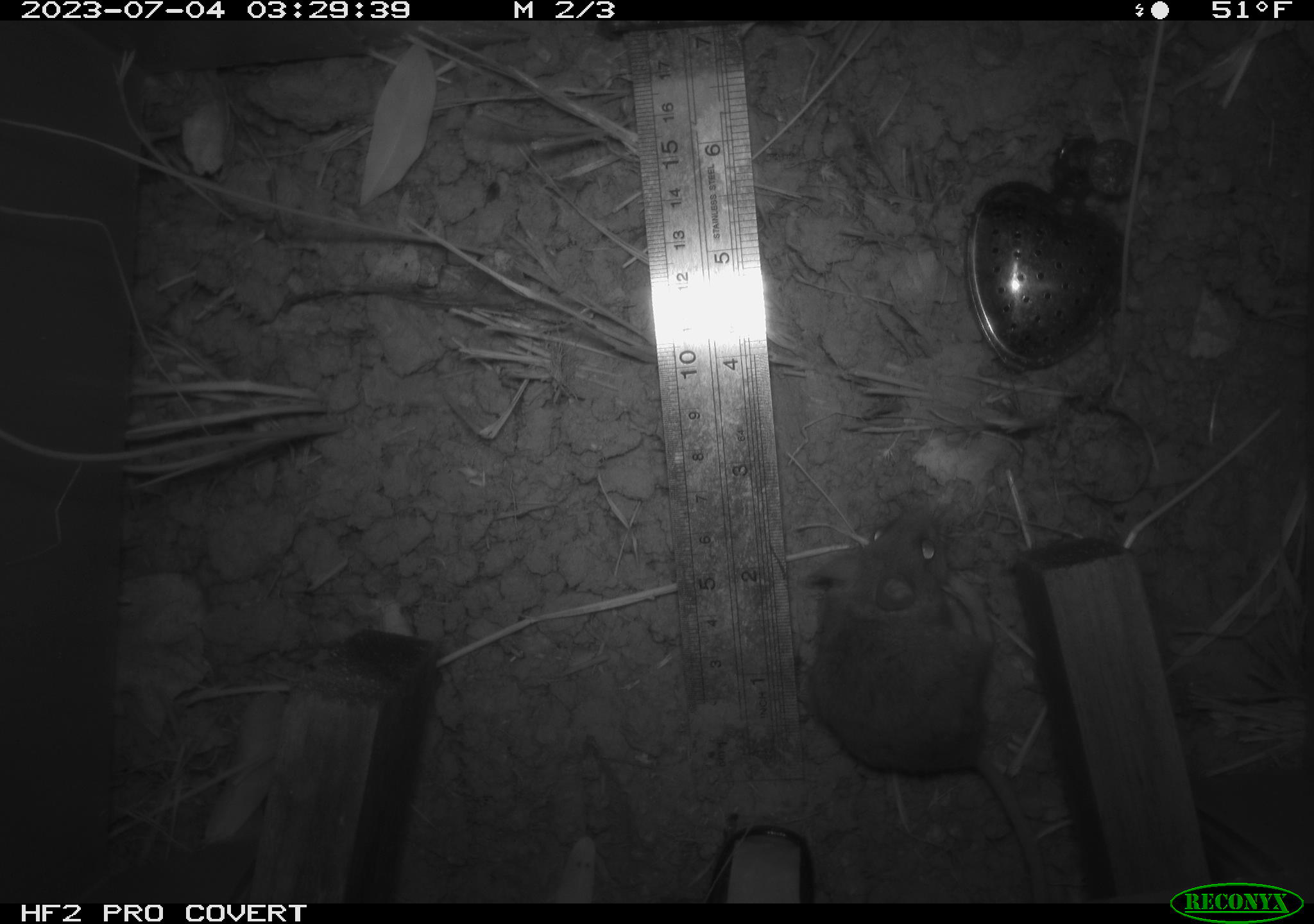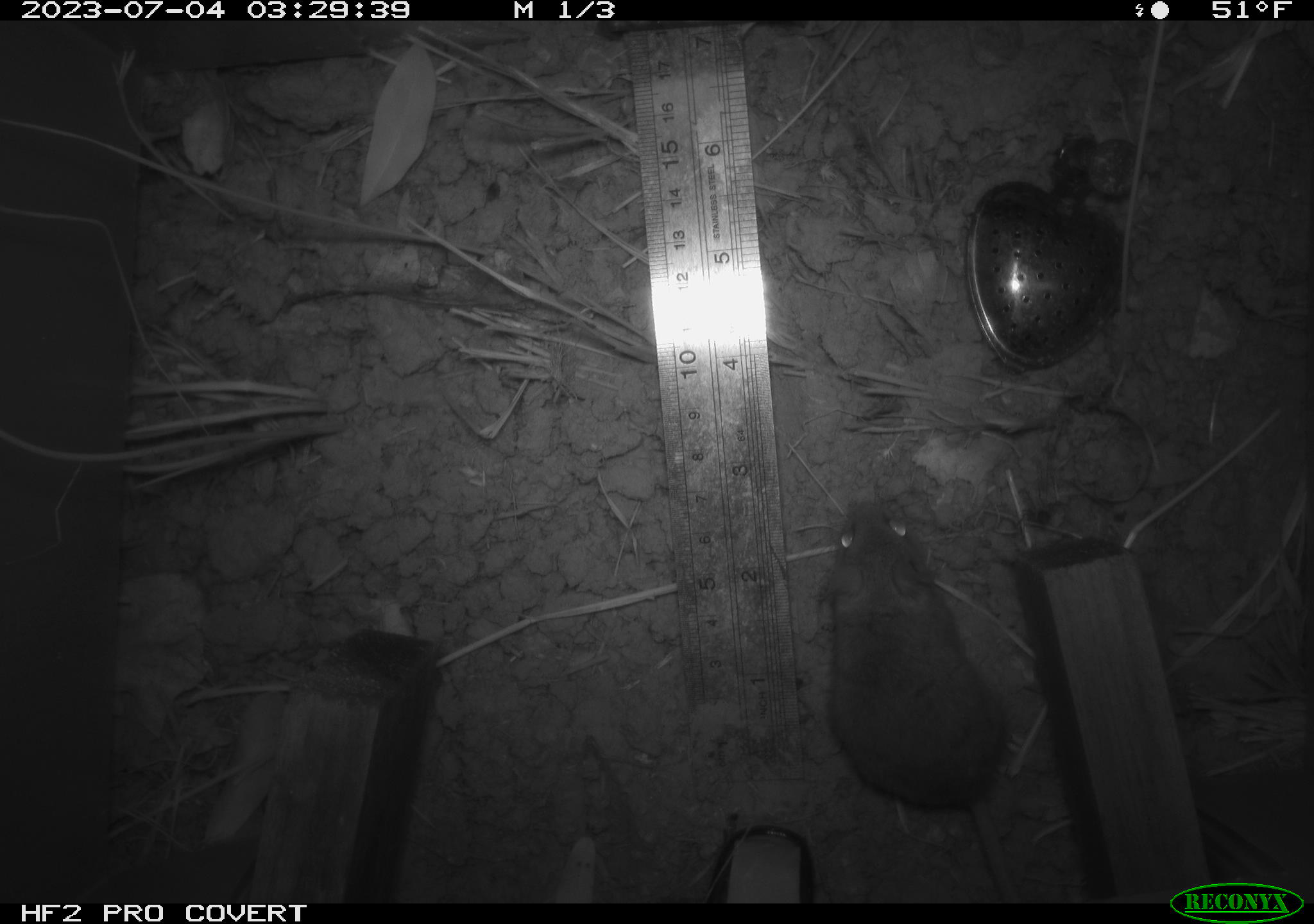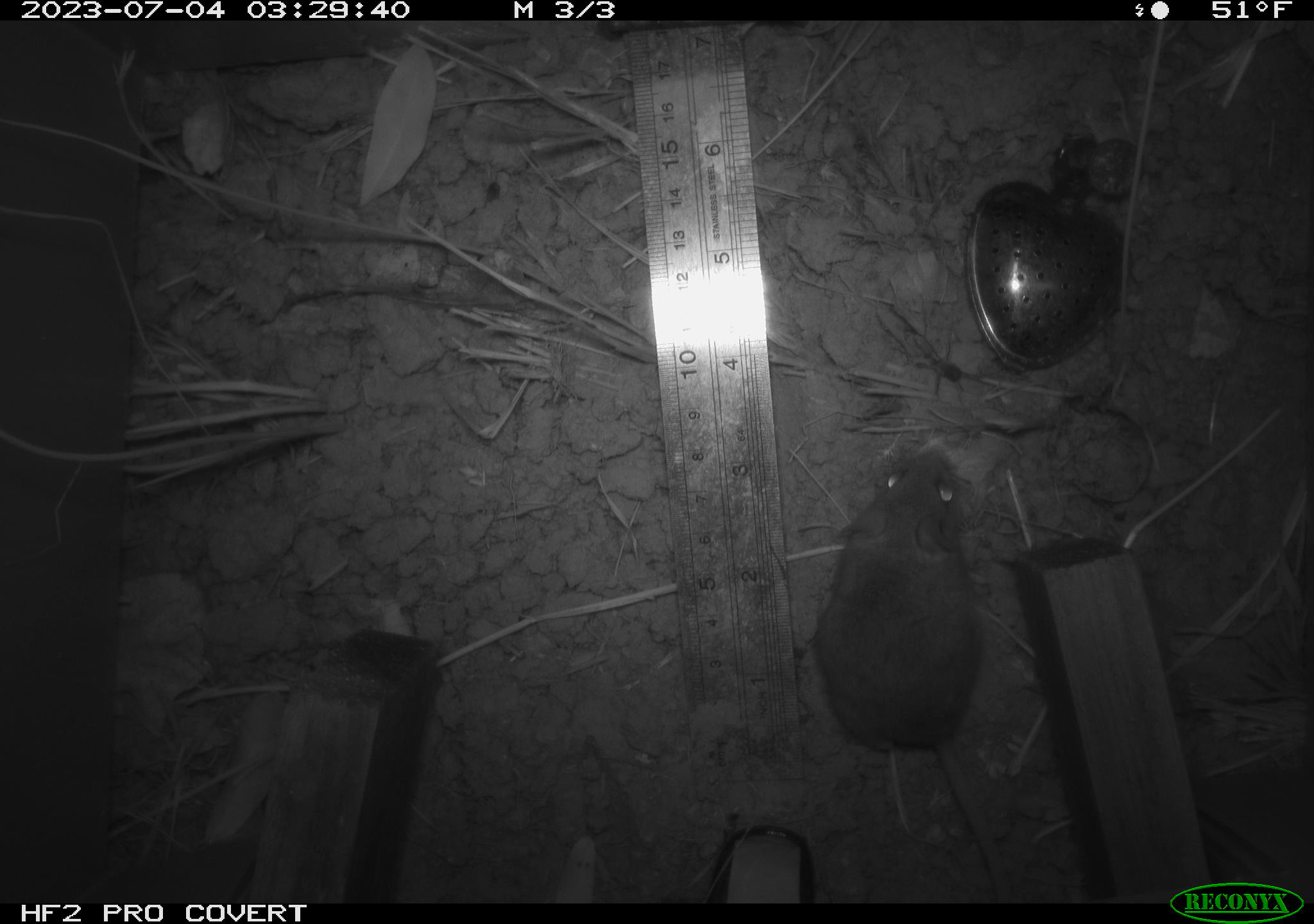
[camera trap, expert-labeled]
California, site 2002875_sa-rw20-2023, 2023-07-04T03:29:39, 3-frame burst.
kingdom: Animalia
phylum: Chordata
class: Mammalia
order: Rodentia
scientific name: Rodentia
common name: mouse species